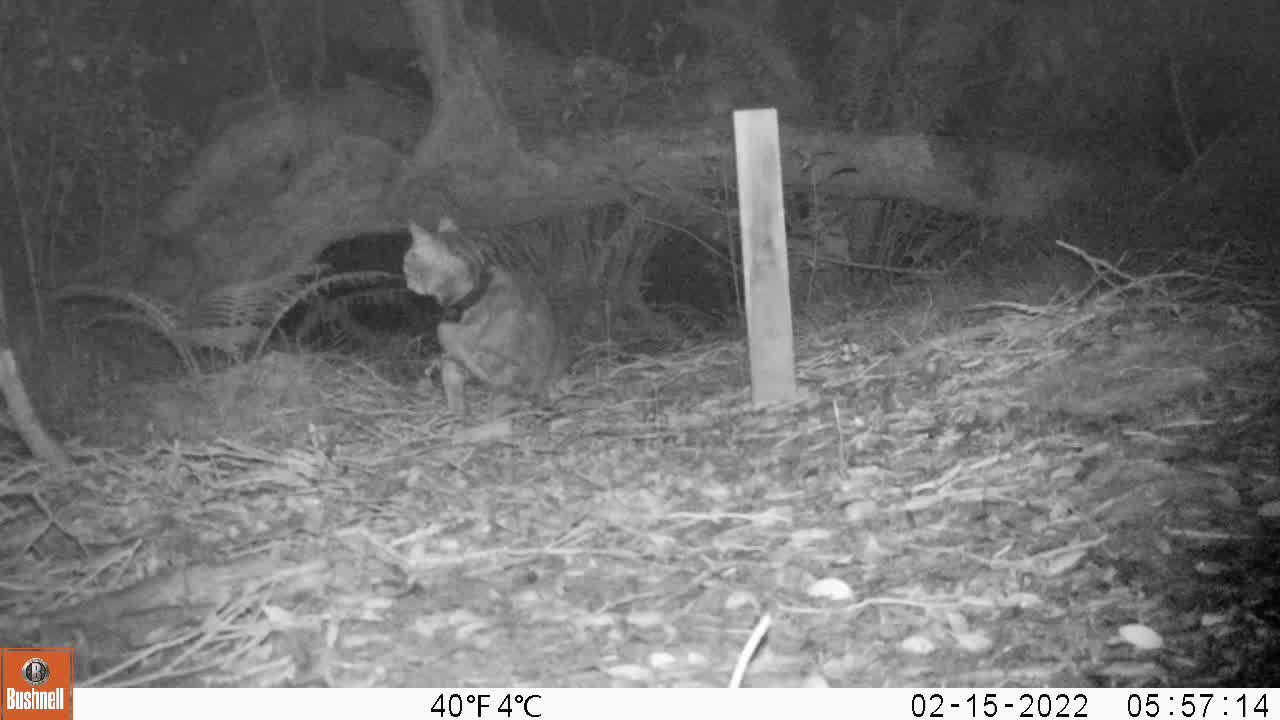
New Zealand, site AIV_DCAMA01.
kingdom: Animalia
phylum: Chordata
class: Mammalia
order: Carnivora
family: Felidae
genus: Felis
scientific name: Felis catus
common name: domestic cat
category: cat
Cat (domestic cat) (Felis catus).